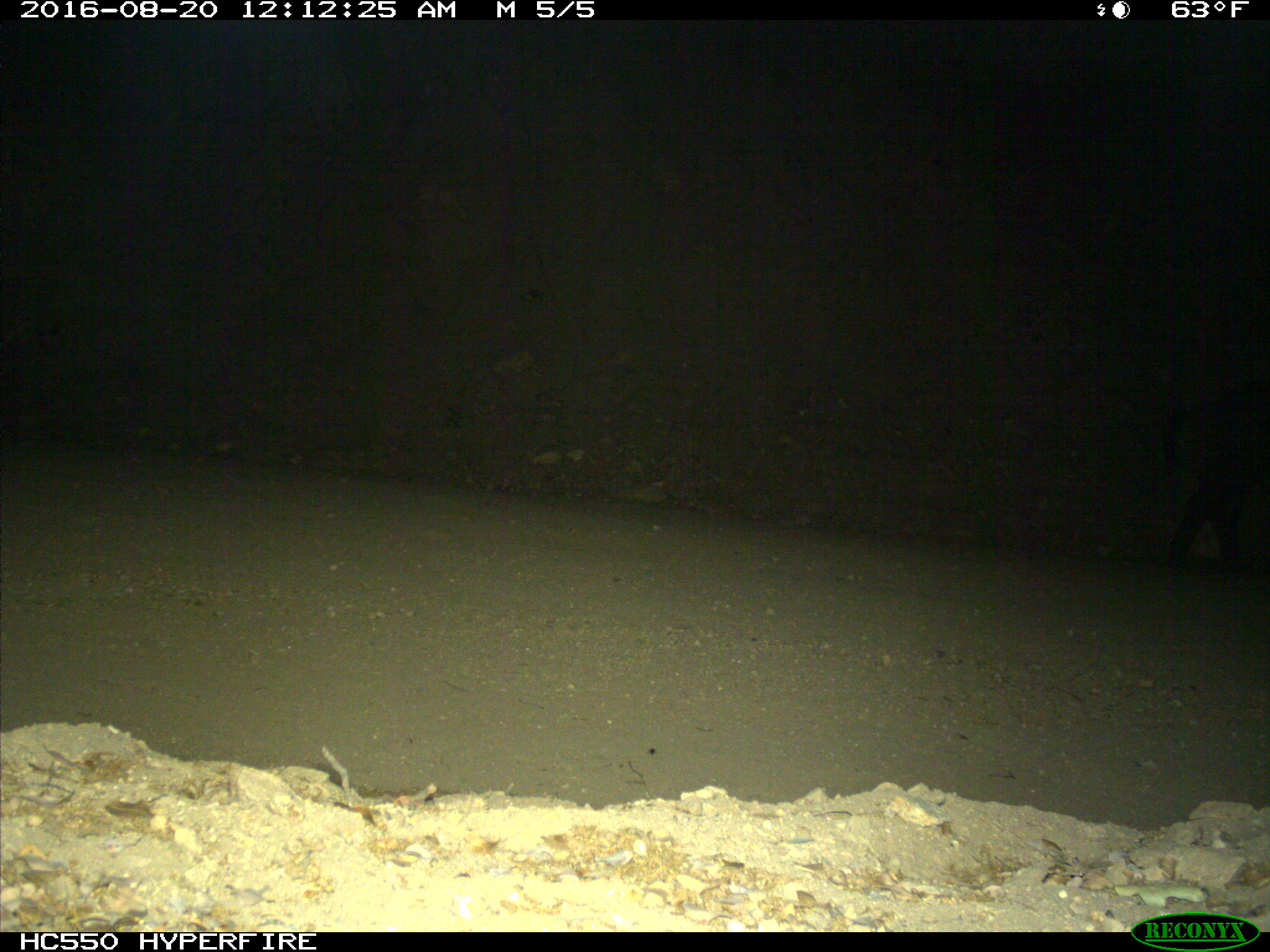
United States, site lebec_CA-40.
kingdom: Animalia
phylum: Chordata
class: Mammalia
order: Artiodactyla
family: Suidae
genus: Sus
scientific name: Sus scrofa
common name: wild boar